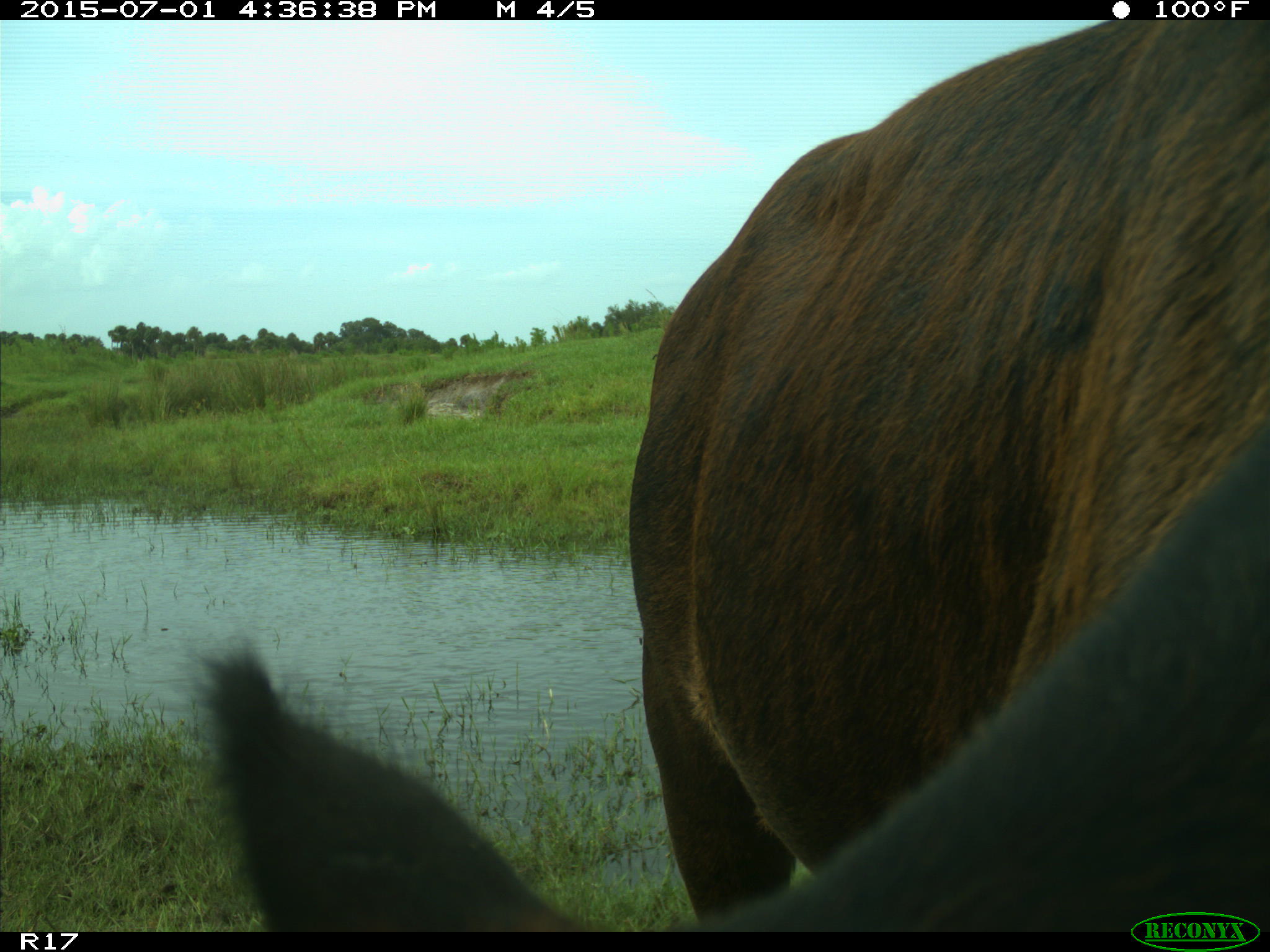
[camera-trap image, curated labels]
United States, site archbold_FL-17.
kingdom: Animalia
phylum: Chordata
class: Mammalia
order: Artiodactyla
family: Bovidae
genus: Bos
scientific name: Bos taurus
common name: domestic cow